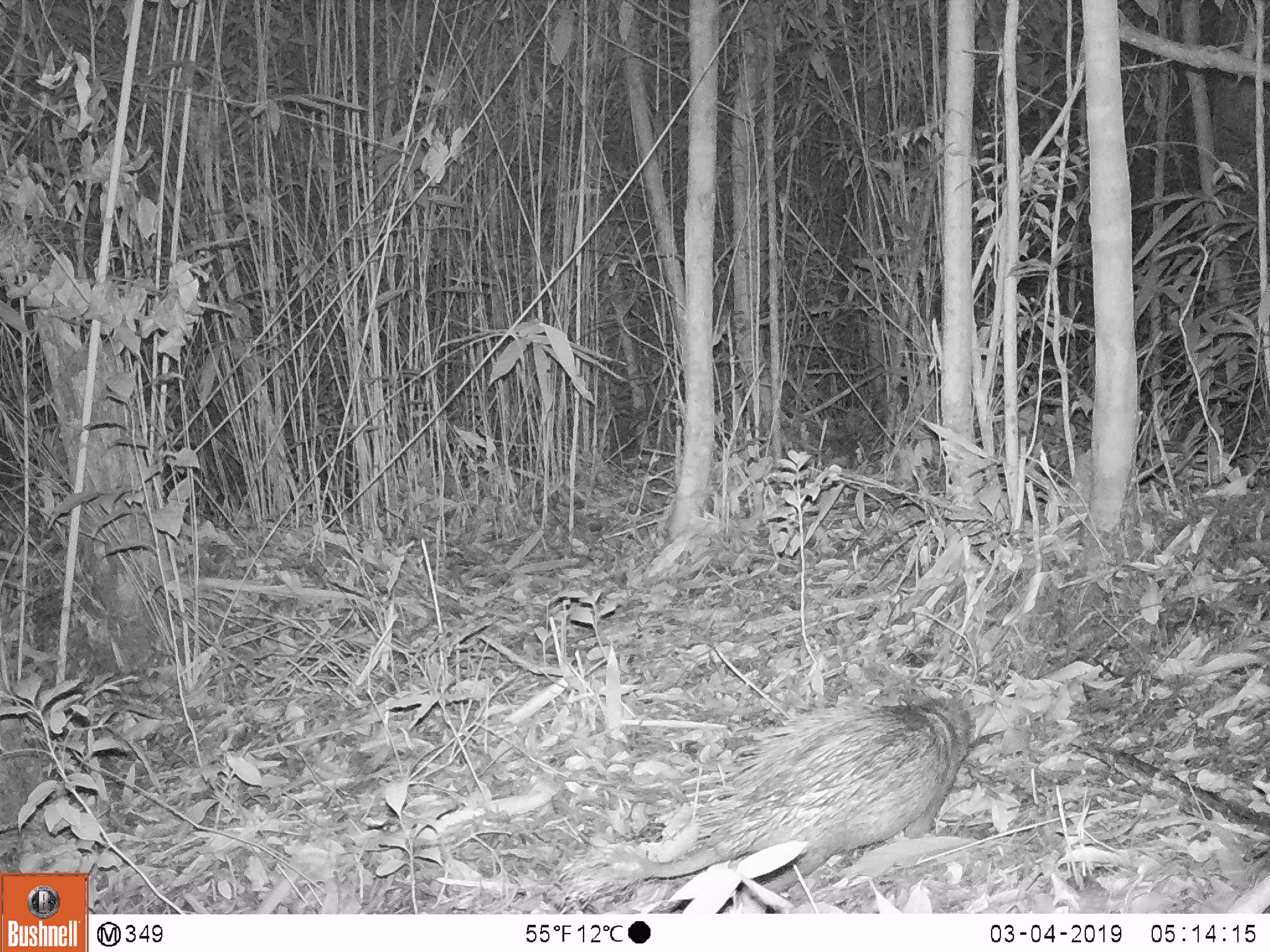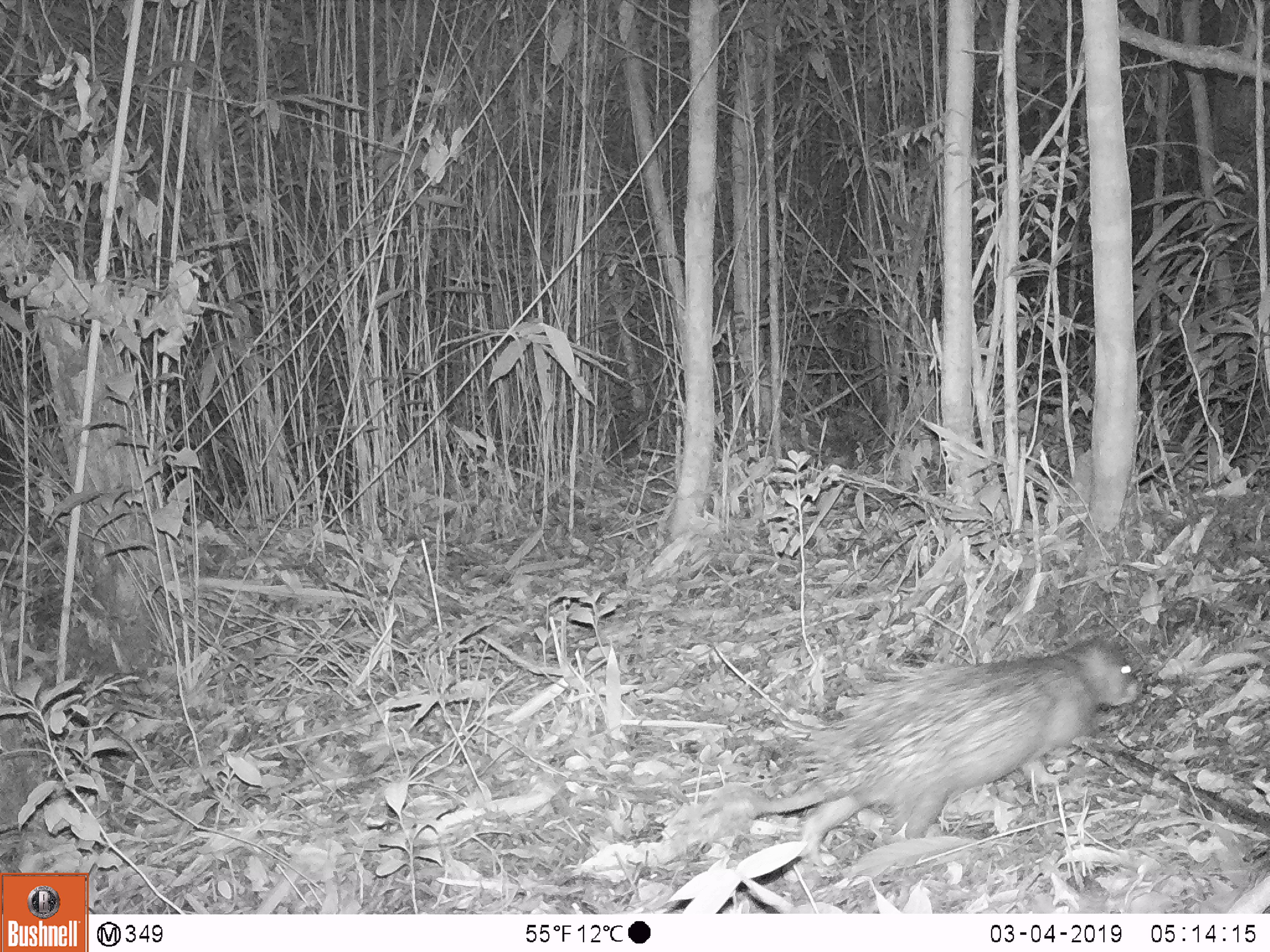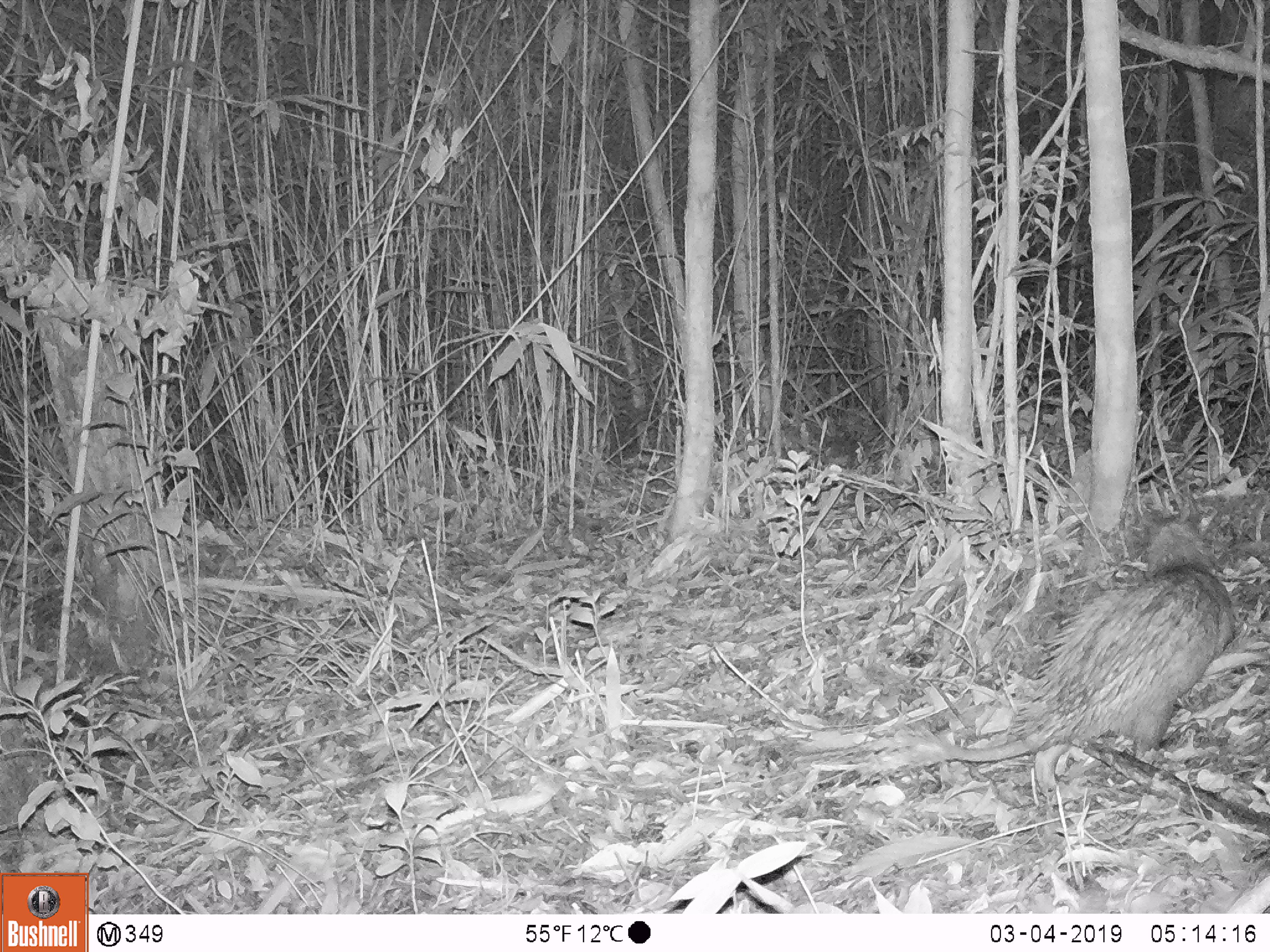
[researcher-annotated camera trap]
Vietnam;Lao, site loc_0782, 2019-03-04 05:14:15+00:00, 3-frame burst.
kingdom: Animalia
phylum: Chordata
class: Mammalia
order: Rodentia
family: Hystricidae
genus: Atherurus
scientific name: Atherurus macrourus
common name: asiatic brush-tailed porcupine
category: asiatic brush tailed porcupine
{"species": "asiatic brush tailed porcupine (asiatic brush-tailed porcupine) (Atherurus macrourus)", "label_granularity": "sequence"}